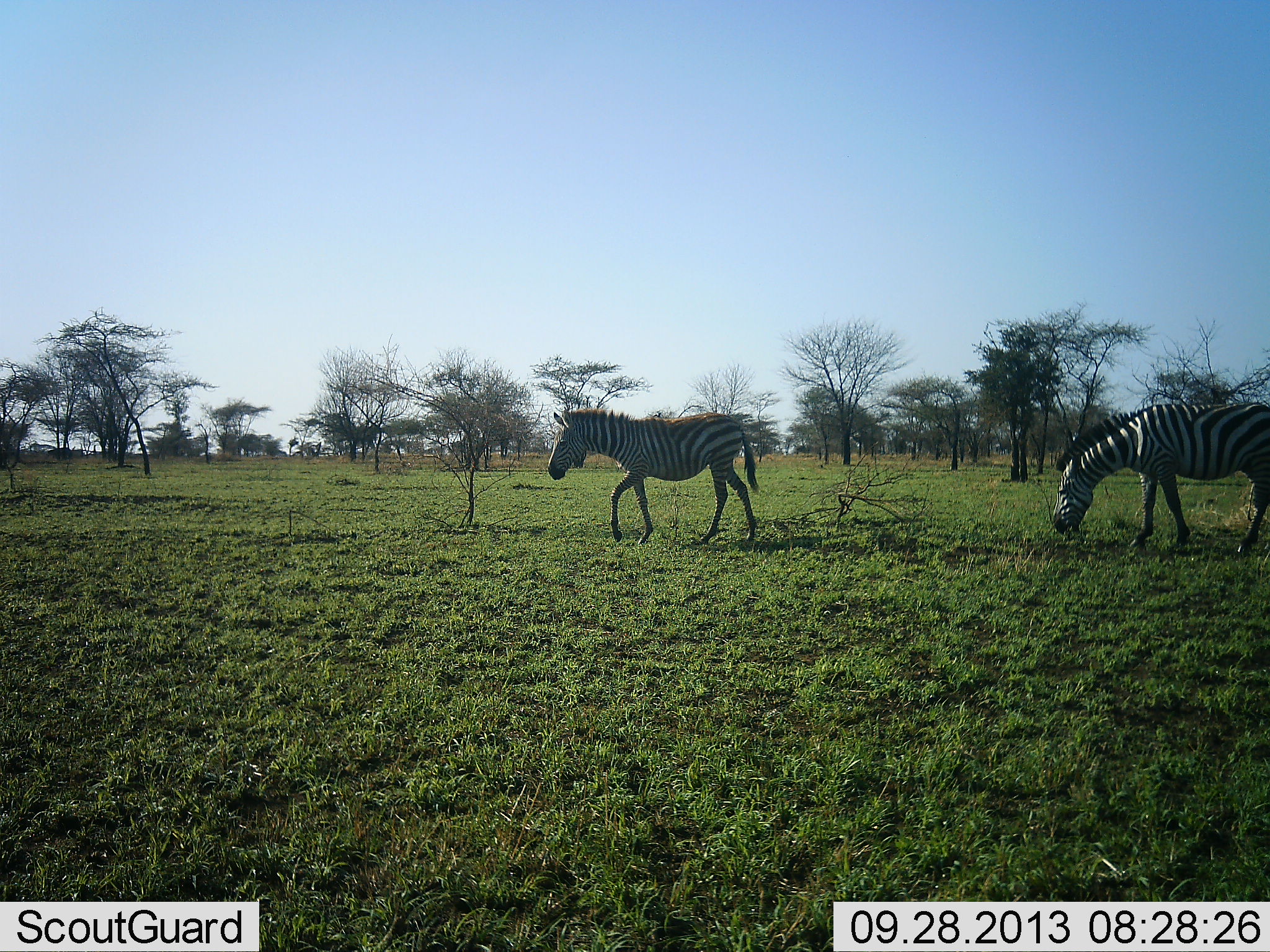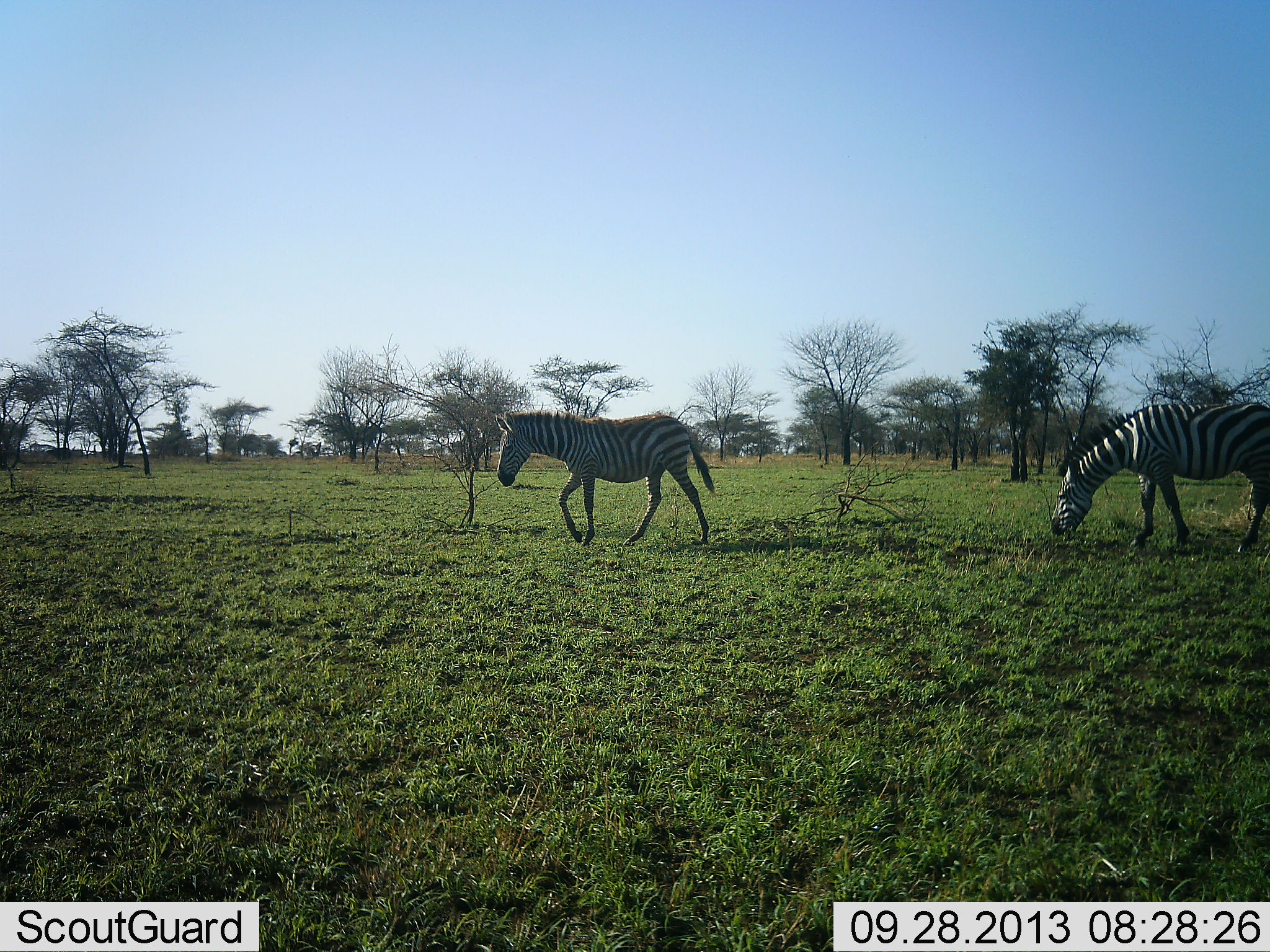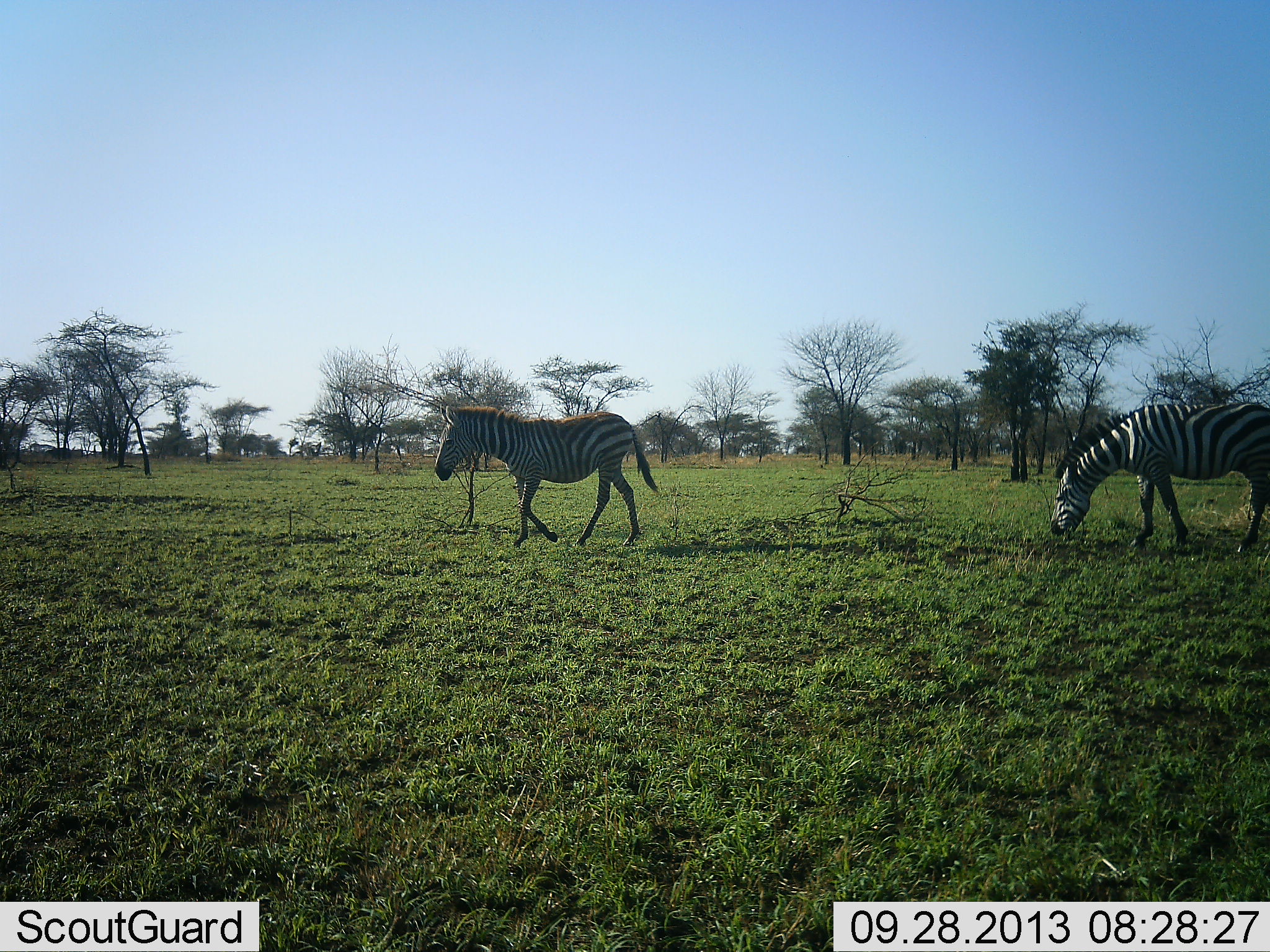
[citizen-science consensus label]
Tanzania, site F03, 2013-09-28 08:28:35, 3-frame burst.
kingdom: Animalia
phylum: Chordata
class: Mammalia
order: Perissodactyla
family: Equidae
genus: Equus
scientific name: Equus quagga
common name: plains zebra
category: zebra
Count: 2.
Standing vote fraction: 28%.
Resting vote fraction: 0%.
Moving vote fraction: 92%.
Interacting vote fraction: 0%.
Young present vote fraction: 0%.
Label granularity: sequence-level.